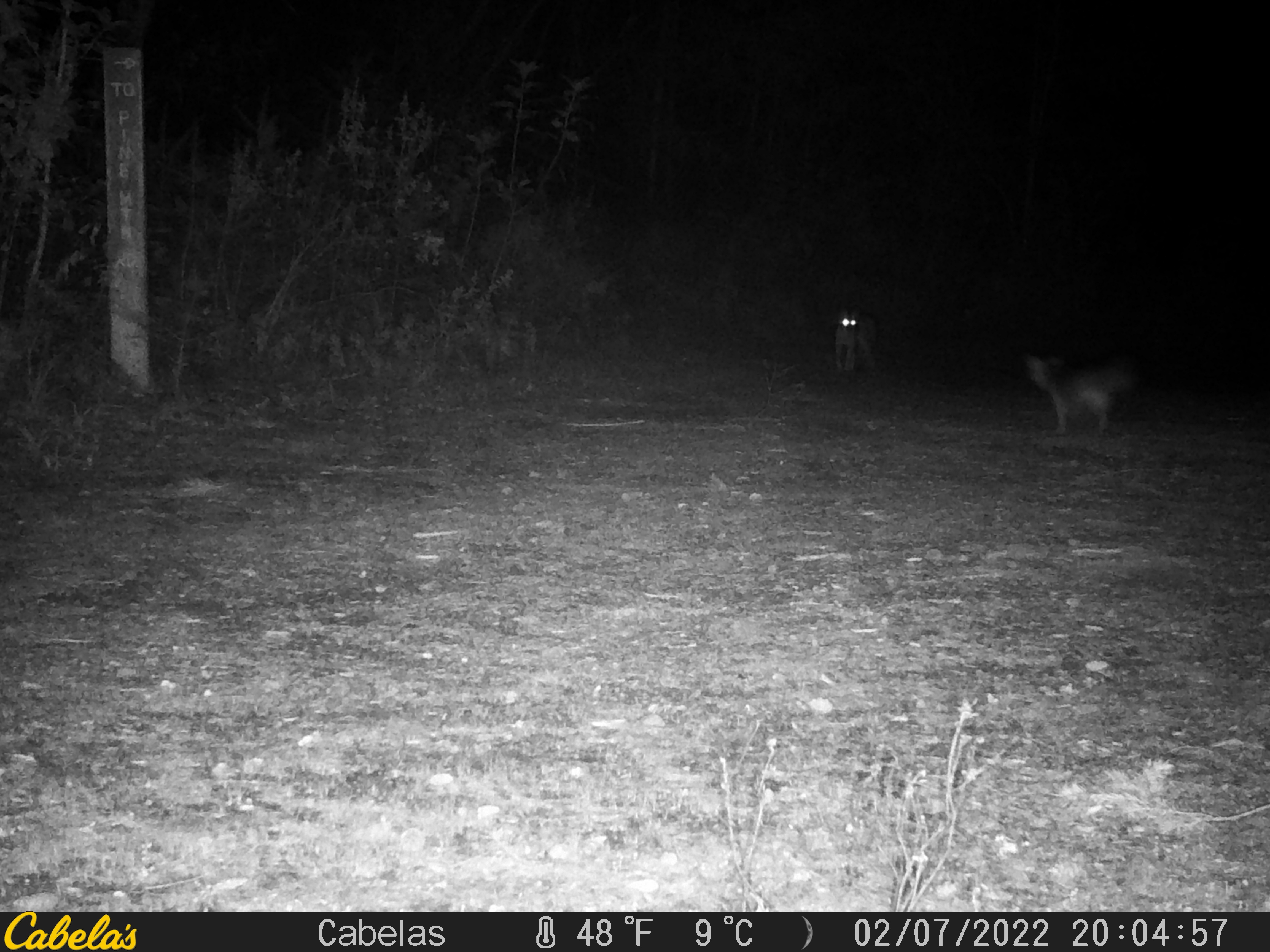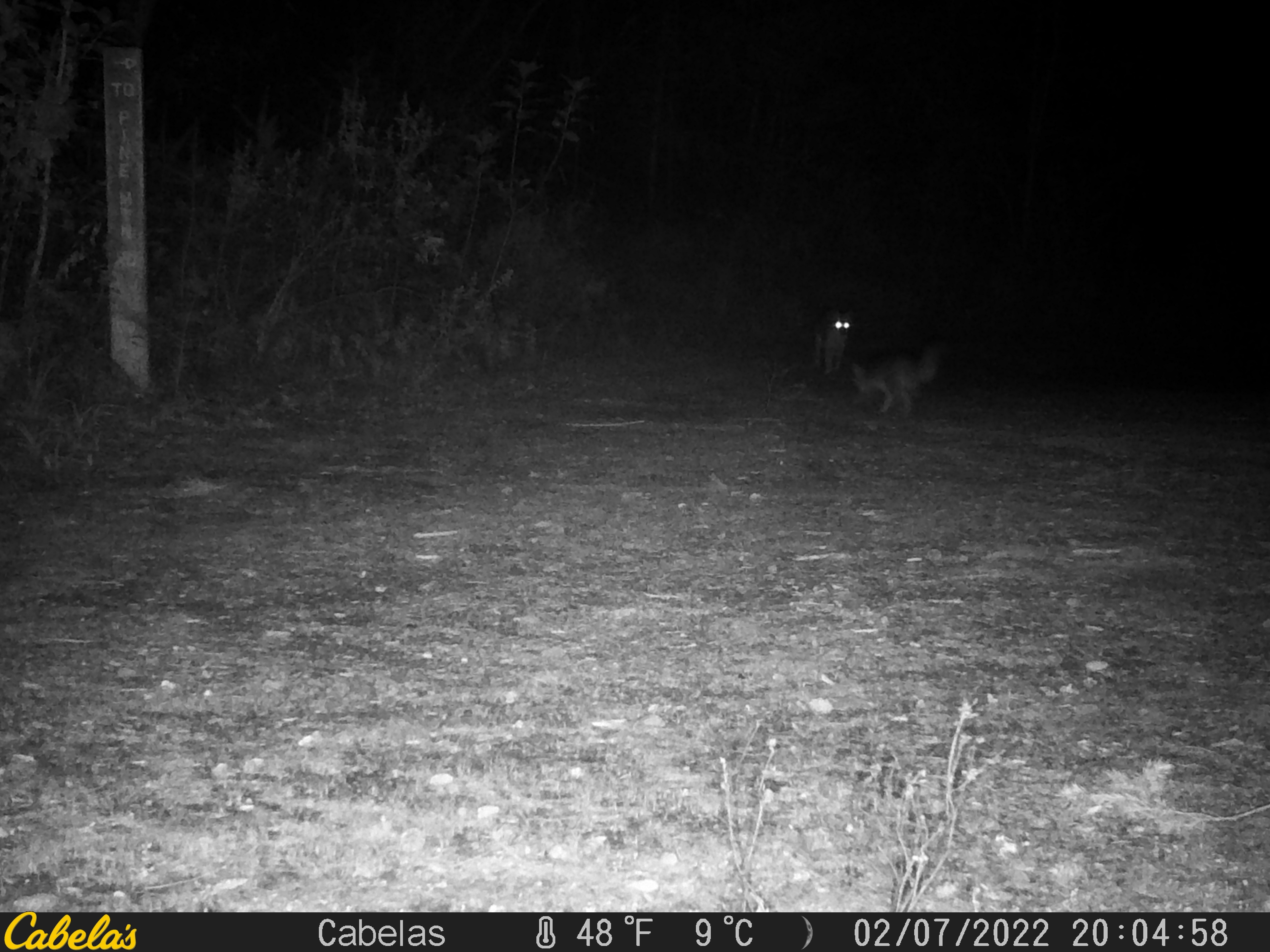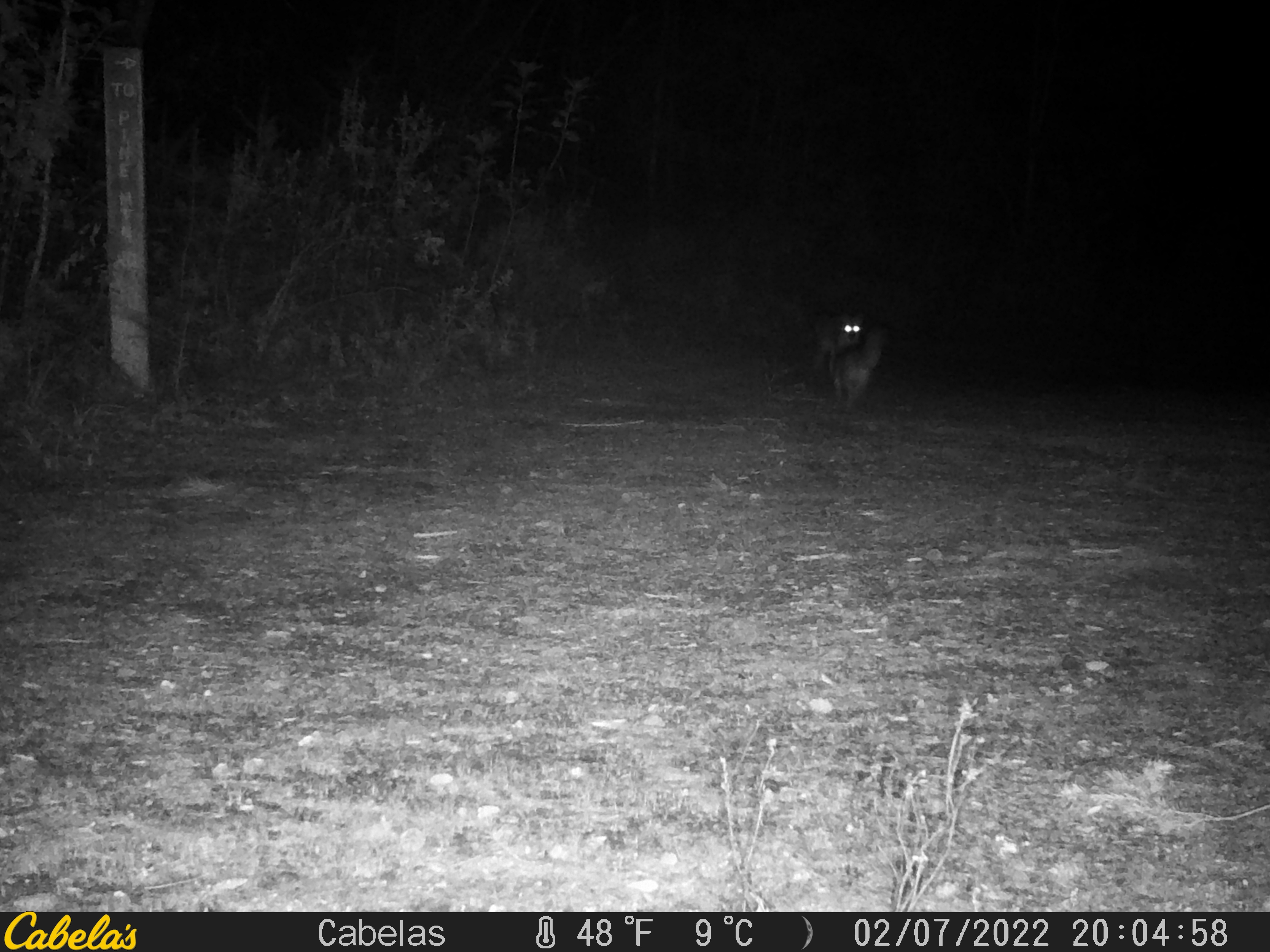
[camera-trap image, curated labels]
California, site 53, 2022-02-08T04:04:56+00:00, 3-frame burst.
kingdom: Animalia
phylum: Chordata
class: Mammalia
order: Carnivora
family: Canidae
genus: Urocyon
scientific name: Urocyon cinereoargenteus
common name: gray fox